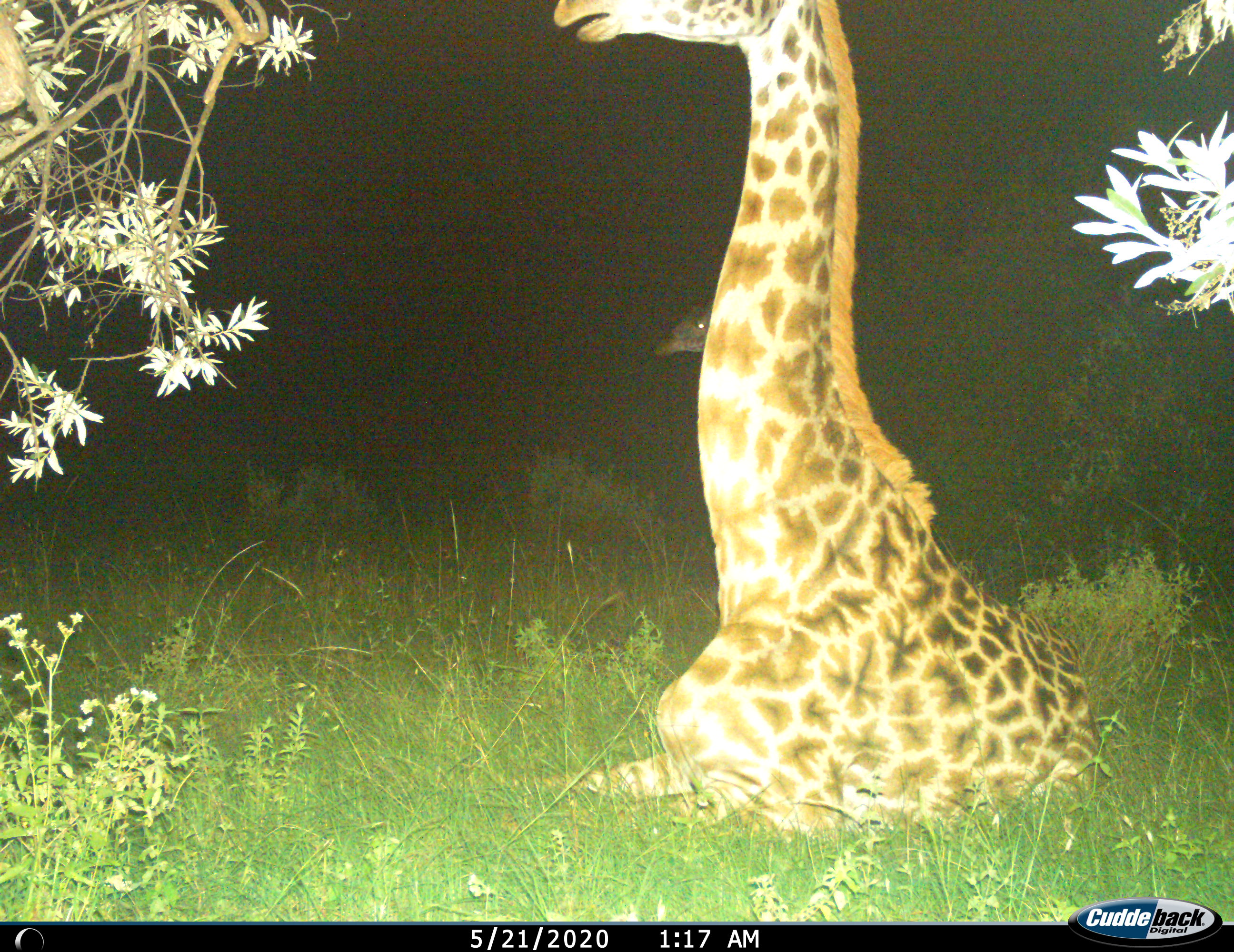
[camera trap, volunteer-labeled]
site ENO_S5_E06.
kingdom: Animalia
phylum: Chordata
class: Mammalia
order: Artiodactyla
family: Giraffidae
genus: Giraffa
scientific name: Giraffa camelopardalis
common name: giraffe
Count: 2.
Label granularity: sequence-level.